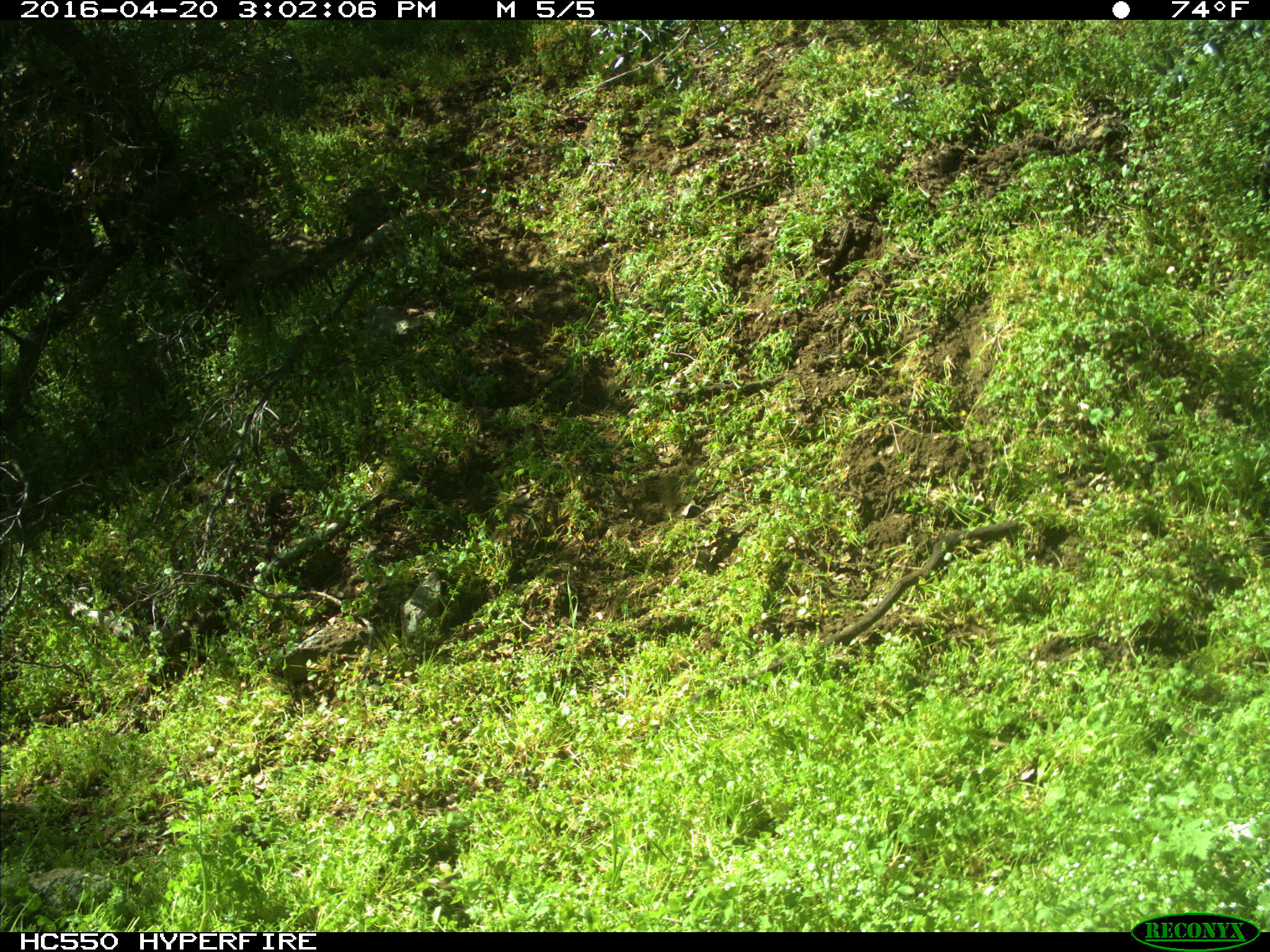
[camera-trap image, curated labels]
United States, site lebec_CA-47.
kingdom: Animalia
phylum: Chordata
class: Mammalia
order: Artiodactyla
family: Bovidae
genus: Bos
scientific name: Bos taurus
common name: domestic cow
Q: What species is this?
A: Bos taurus (domestic cow).